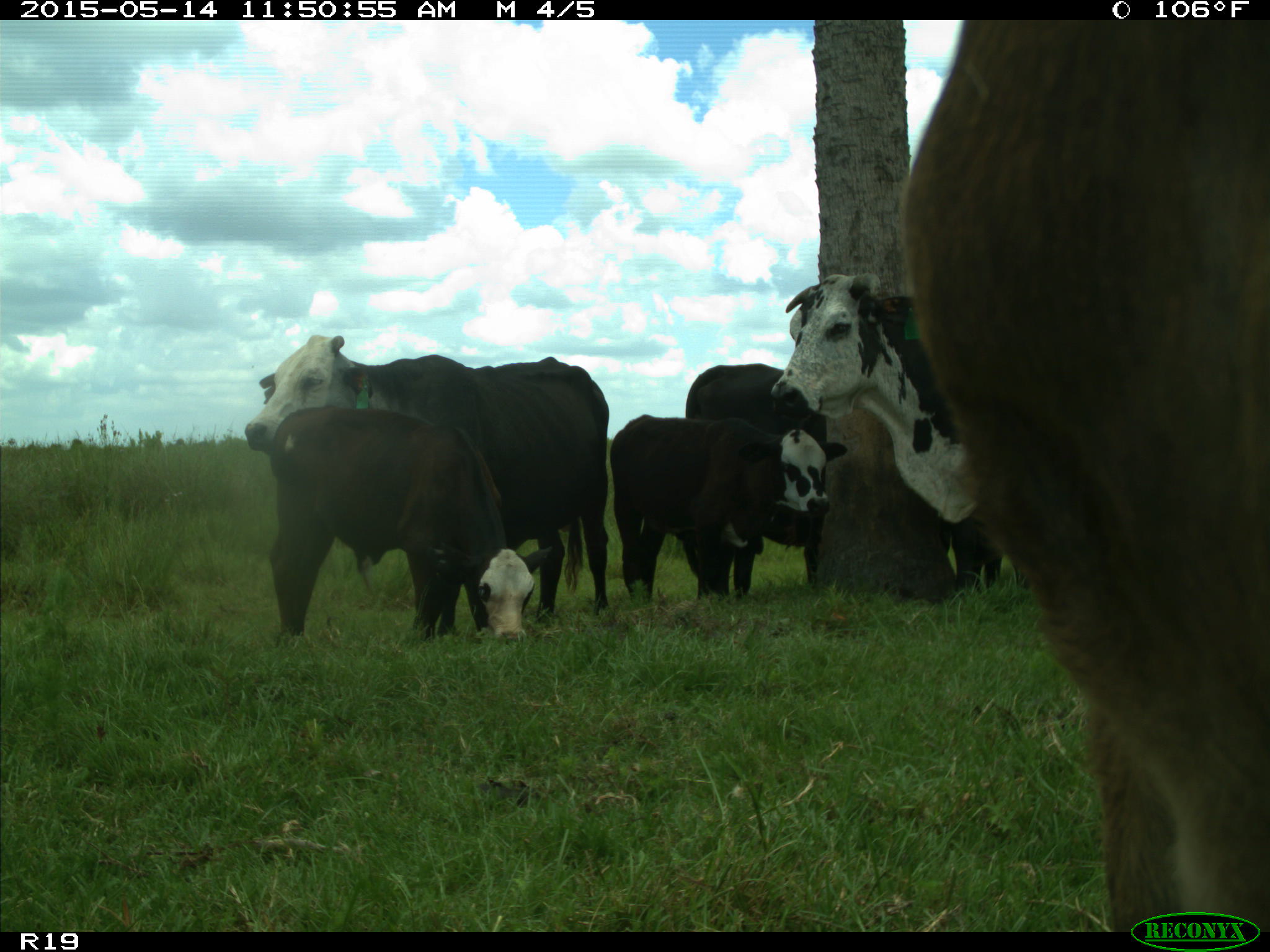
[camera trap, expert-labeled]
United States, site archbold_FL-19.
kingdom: Animalia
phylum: Chordata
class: Mammalia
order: Artiodactyla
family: Bovidae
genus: Bos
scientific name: Bos taurus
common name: domestic cow